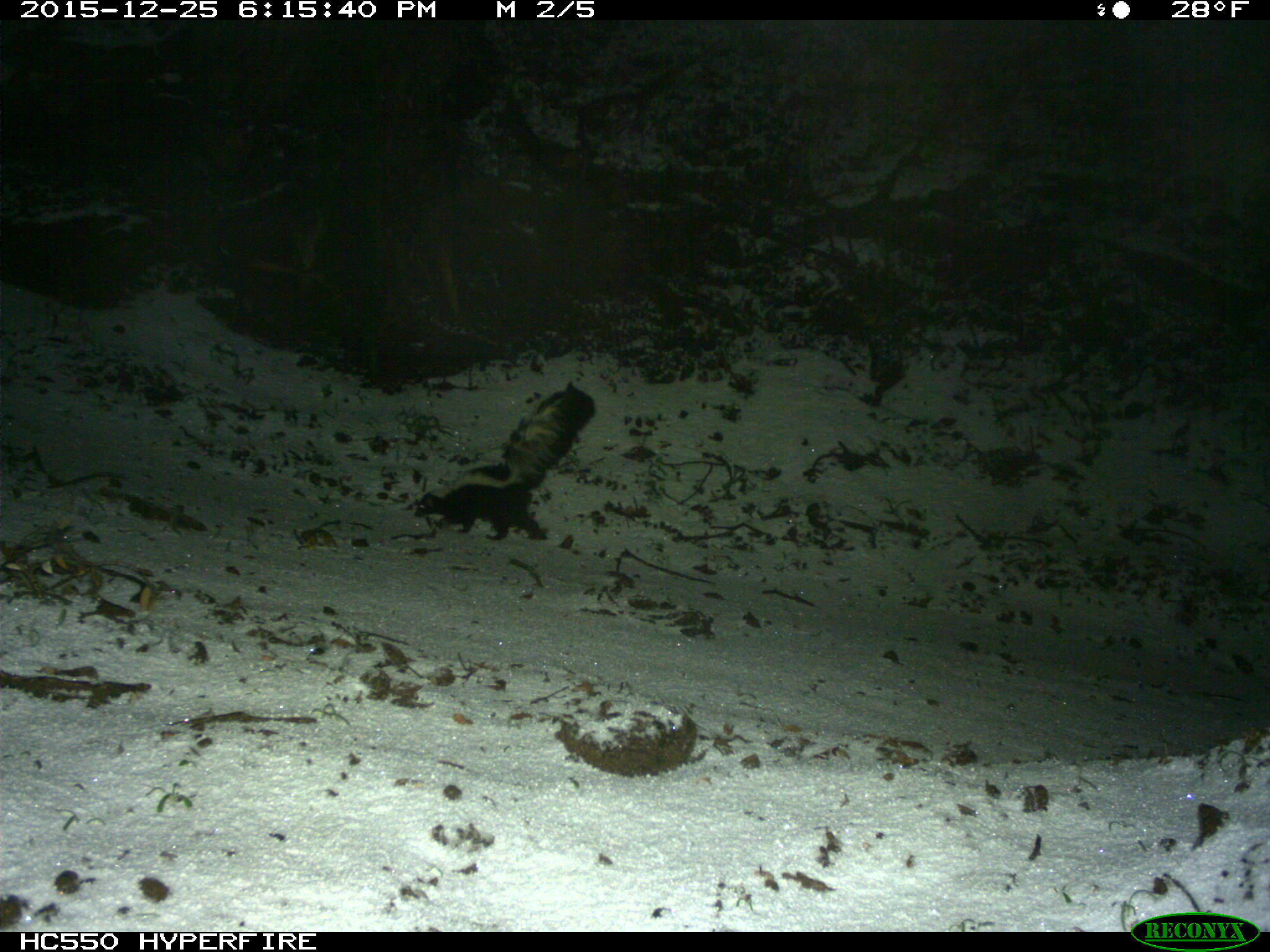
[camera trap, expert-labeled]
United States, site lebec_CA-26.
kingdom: Animalia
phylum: Chordata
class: Mammalia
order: Carnivora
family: Mephitidae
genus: Mephitis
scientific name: Mephitis mephitis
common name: striped skunk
Mephitis mephitis (striped skunk).